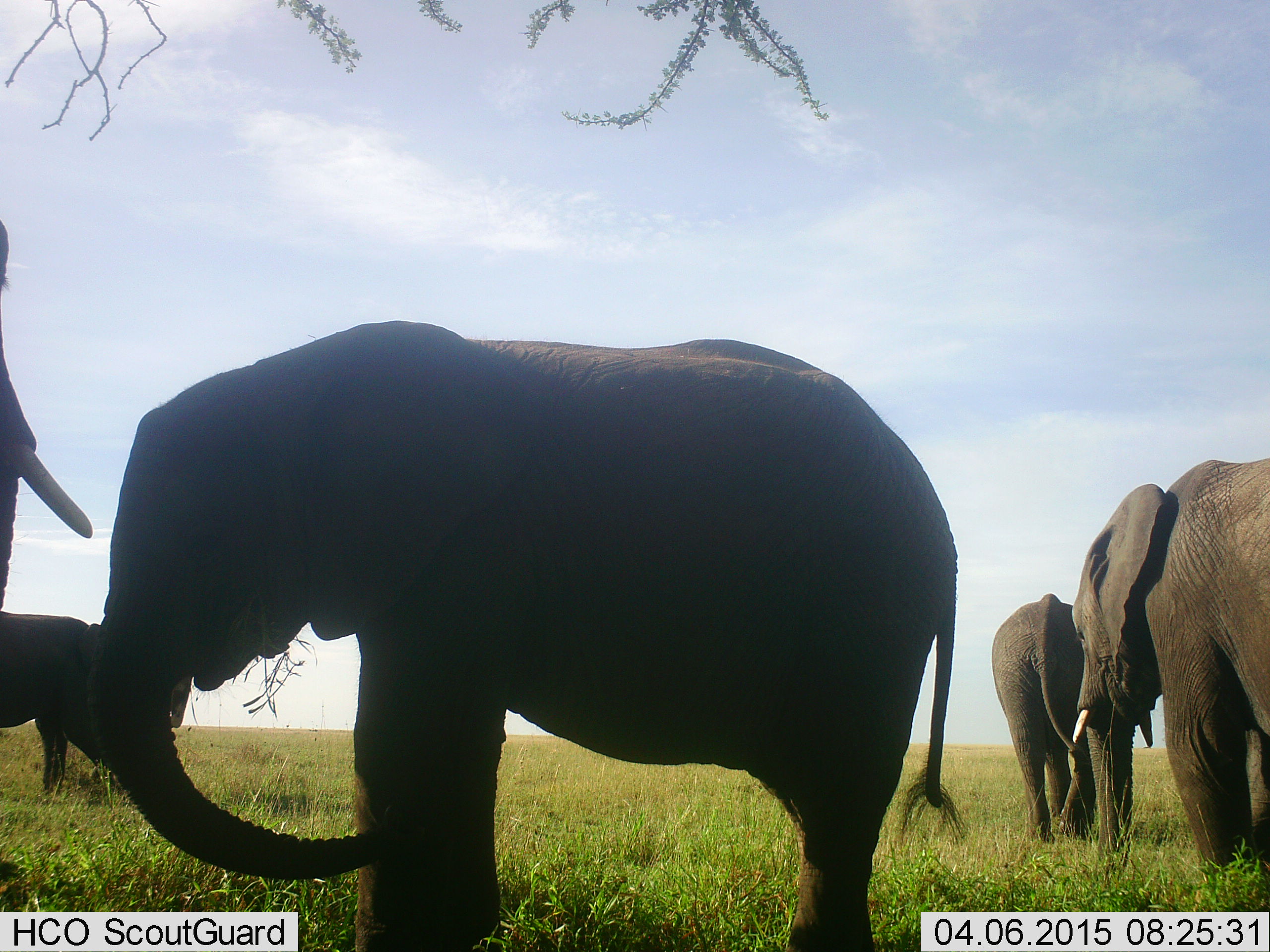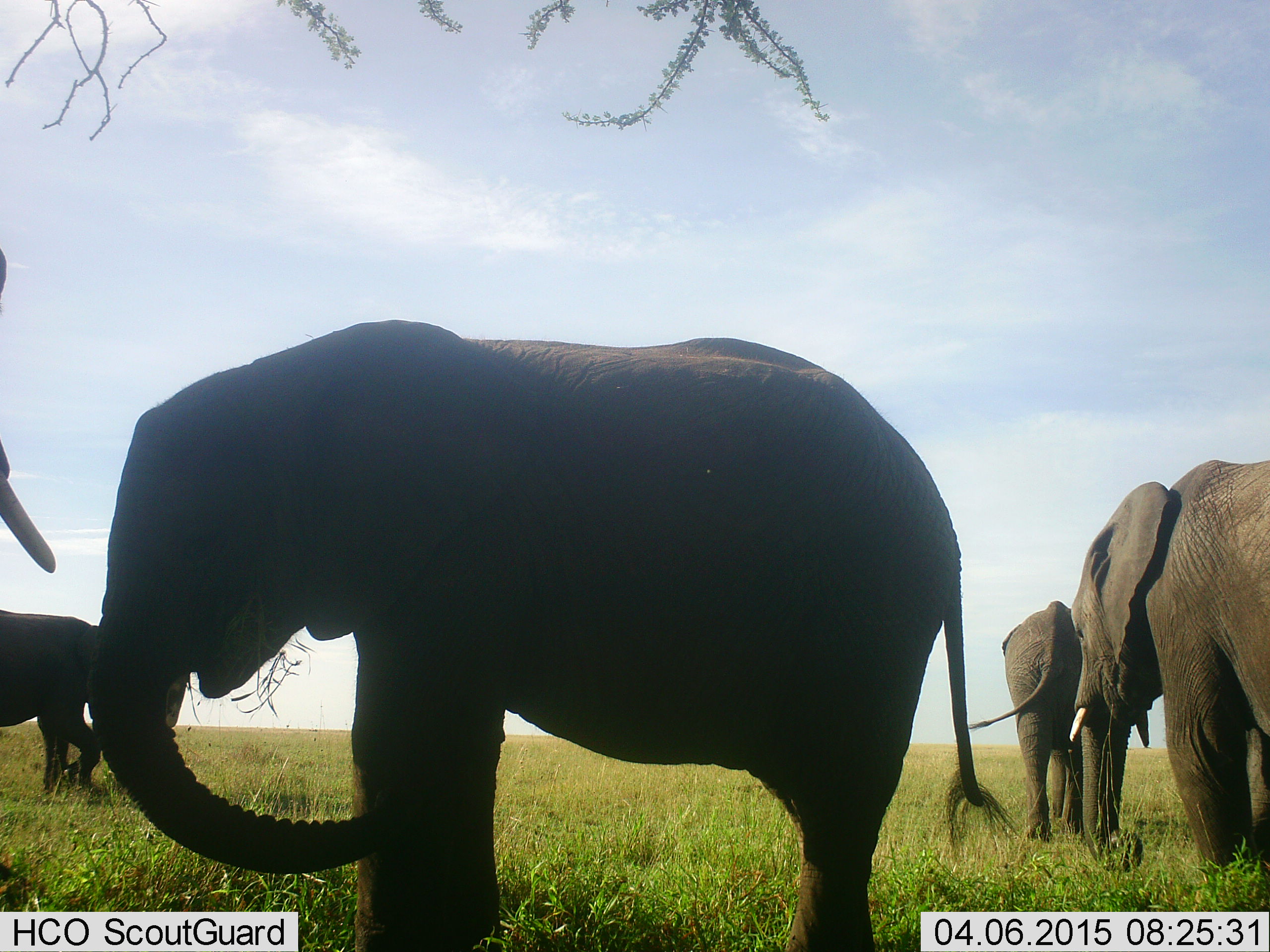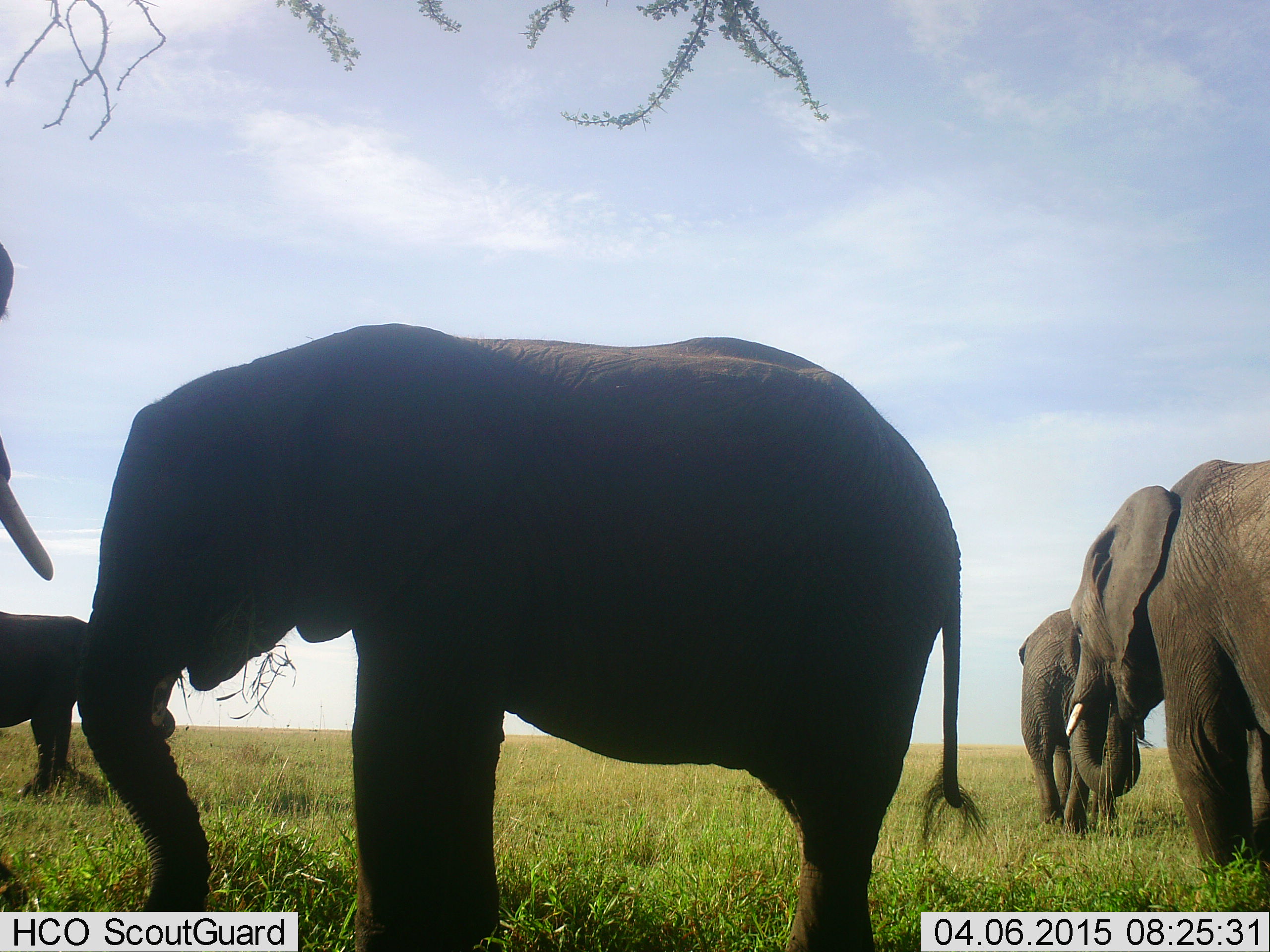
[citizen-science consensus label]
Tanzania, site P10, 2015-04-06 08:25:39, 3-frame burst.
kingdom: Animalia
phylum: Chordata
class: Mammalia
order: Proboscidea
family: Elephantidae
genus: Loxodonta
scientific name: Loxodonta africana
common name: african bush elephant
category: elephant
Elephant (african bush elephant) (Loxodonta africana), count 5. Behavior (volunteer vote fractions): standing 80%, resting 0%, moving 10%, interacting 0%. Young present (vote fraction): 30%. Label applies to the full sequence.